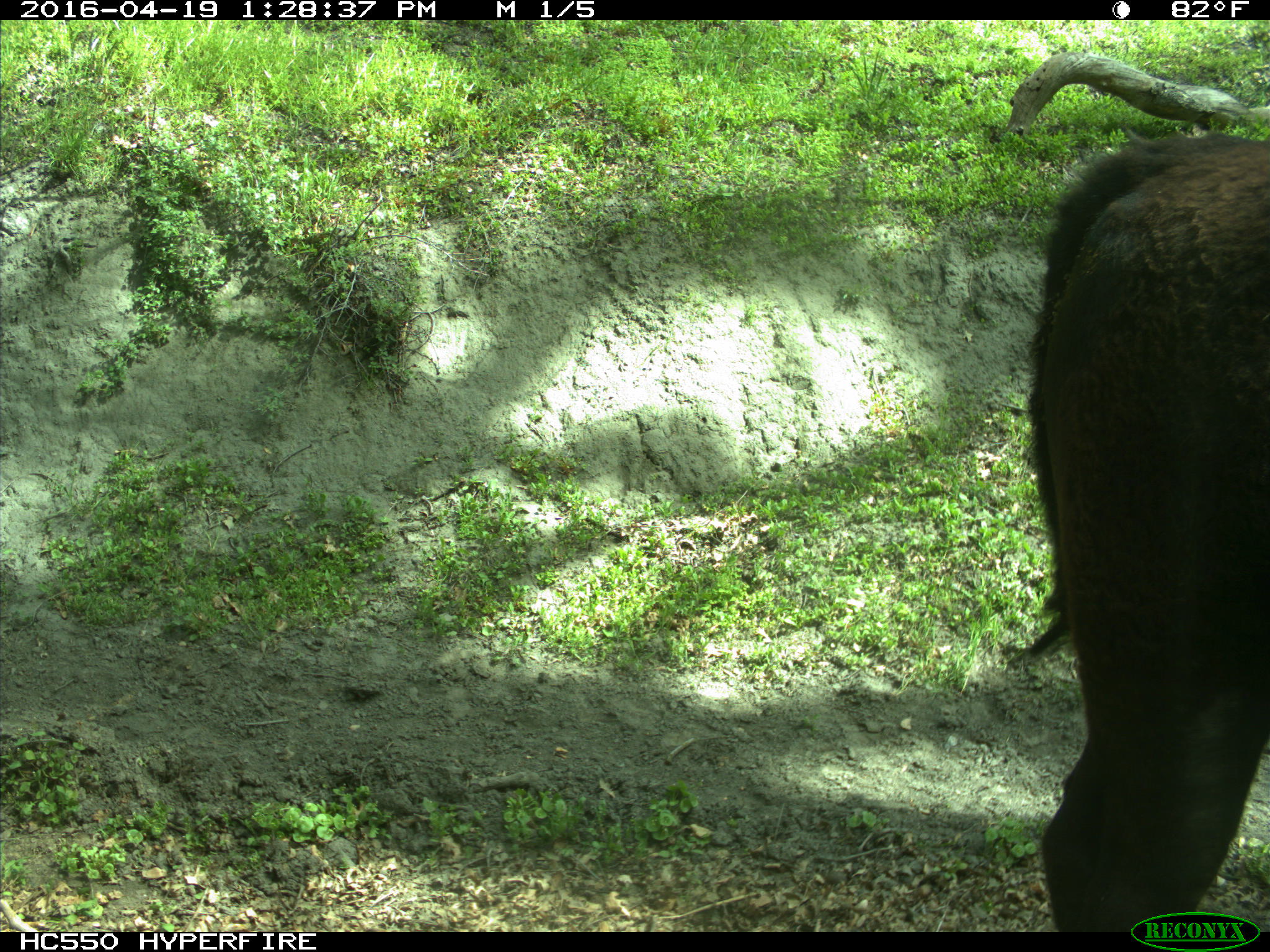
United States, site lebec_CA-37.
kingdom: Animalia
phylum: Chordata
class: Mammalia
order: Artiodactyla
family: Bovidae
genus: Bos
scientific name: Bos taurus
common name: domestic cow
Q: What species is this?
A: Bos taurus (domestic cow).